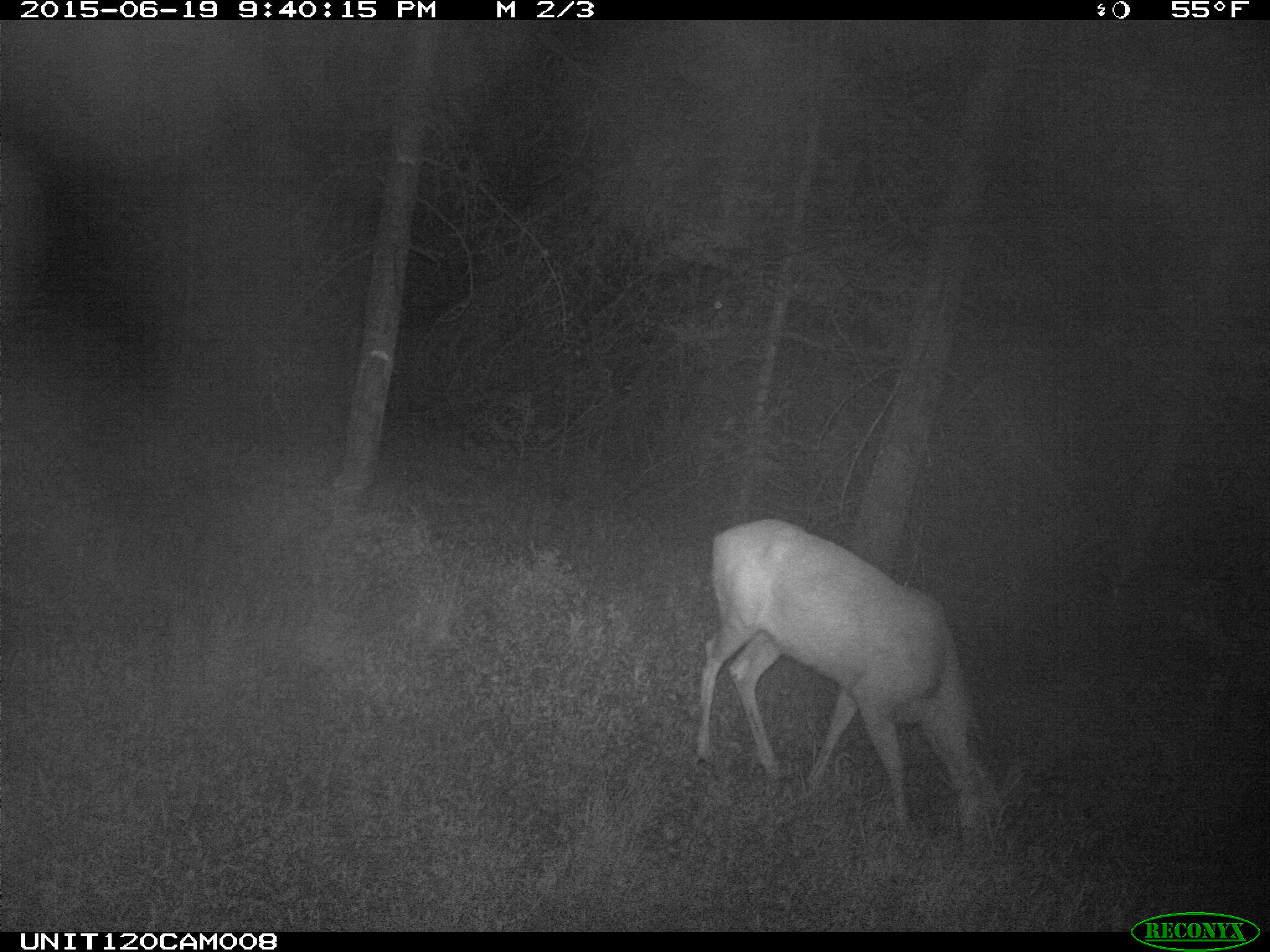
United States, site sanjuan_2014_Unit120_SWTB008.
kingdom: Animalia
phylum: Chordata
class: Mammalia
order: Artiodactyla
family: Cervidae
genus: Odocoileus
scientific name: Odocoileus hemionus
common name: mule deer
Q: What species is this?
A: Odocoileus hemionus (mule deer).